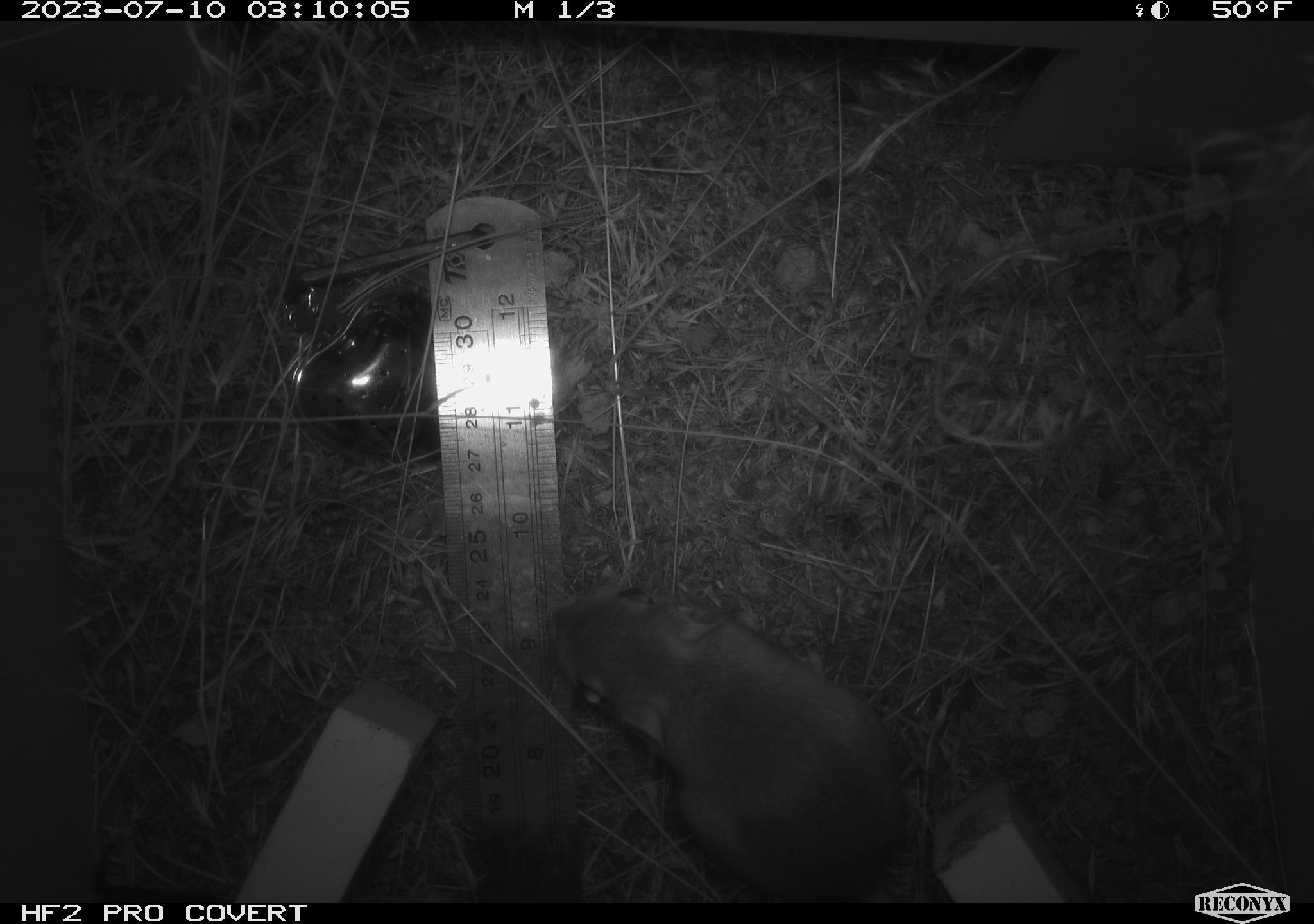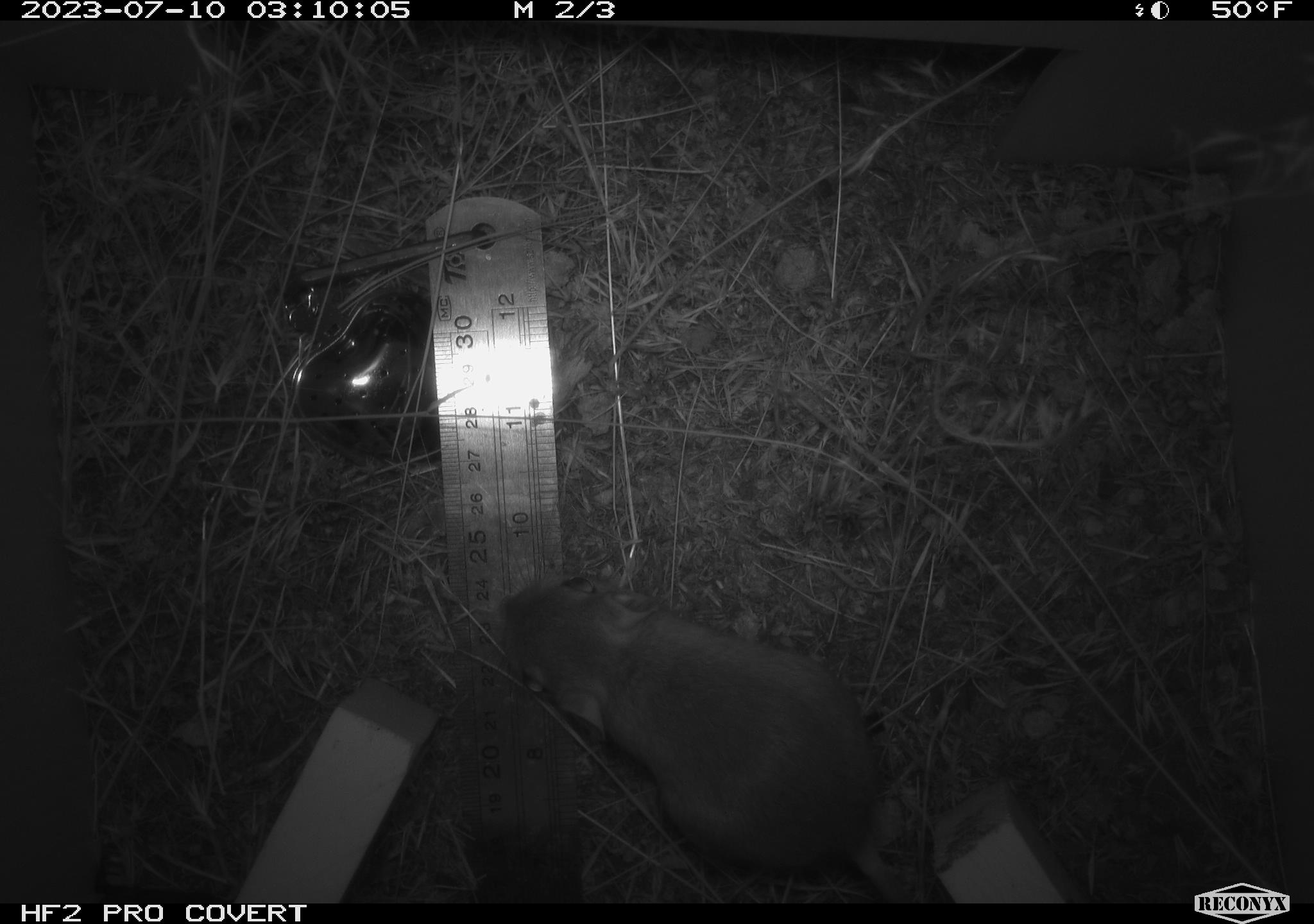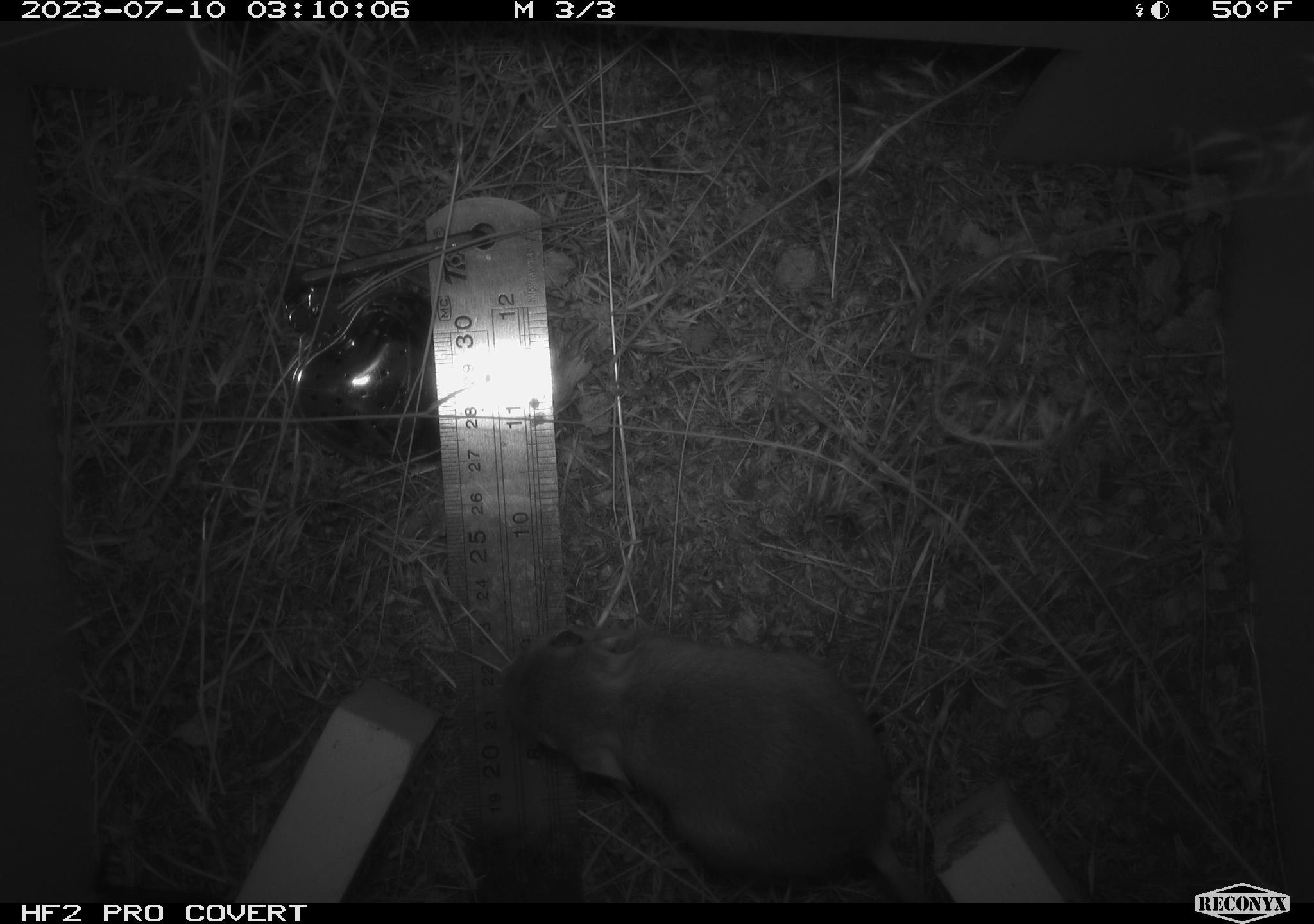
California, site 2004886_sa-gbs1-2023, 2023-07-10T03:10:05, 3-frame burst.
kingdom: Animalia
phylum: Chordata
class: Mammalia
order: Rodentia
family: Heteromyidae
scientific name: Heteromyidae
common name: kangaroo rats and pocket mice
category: heteromyidae family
Heteromyidae family (kangaroo rats and pocket mice) (Heteromyidae).